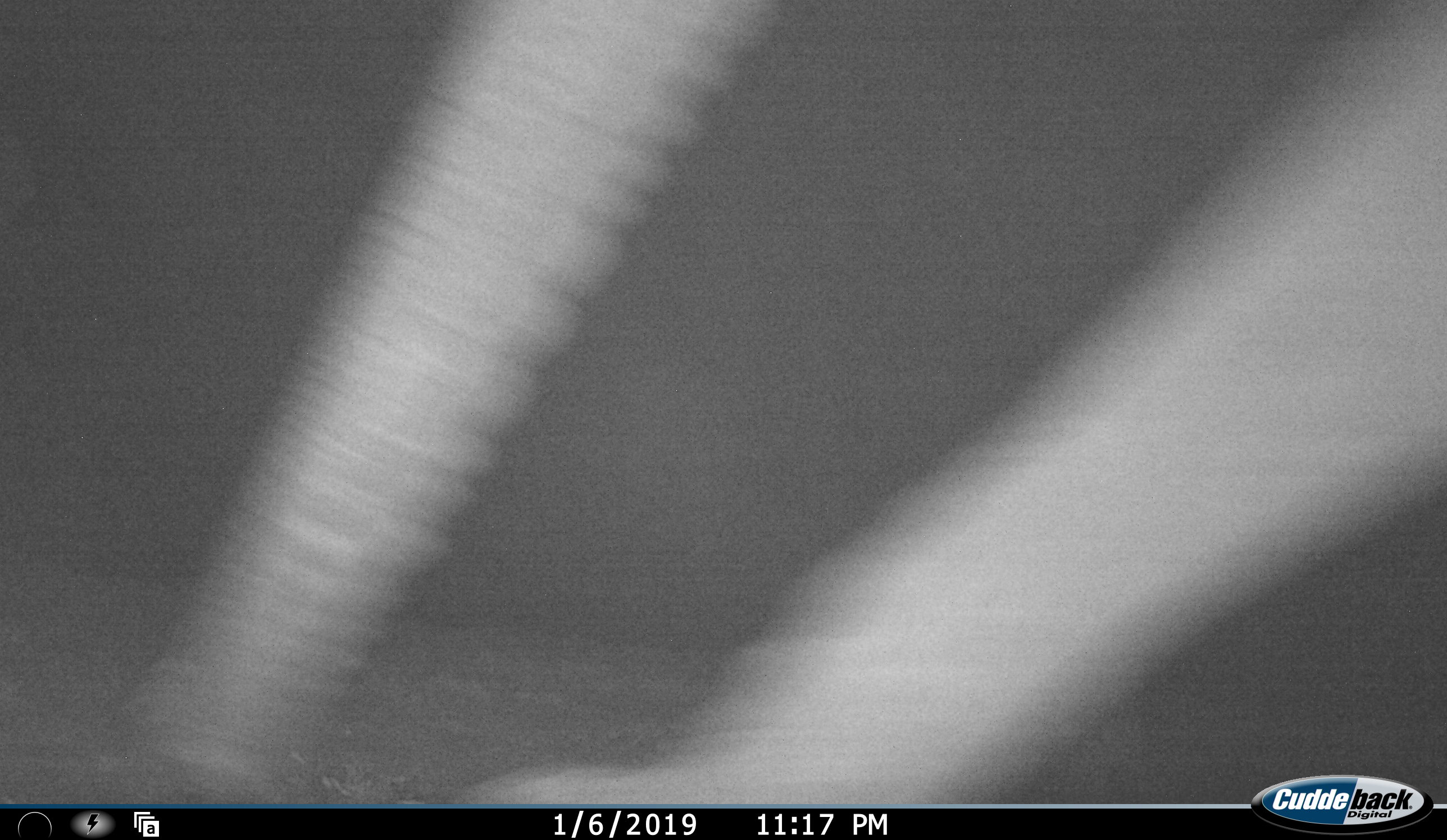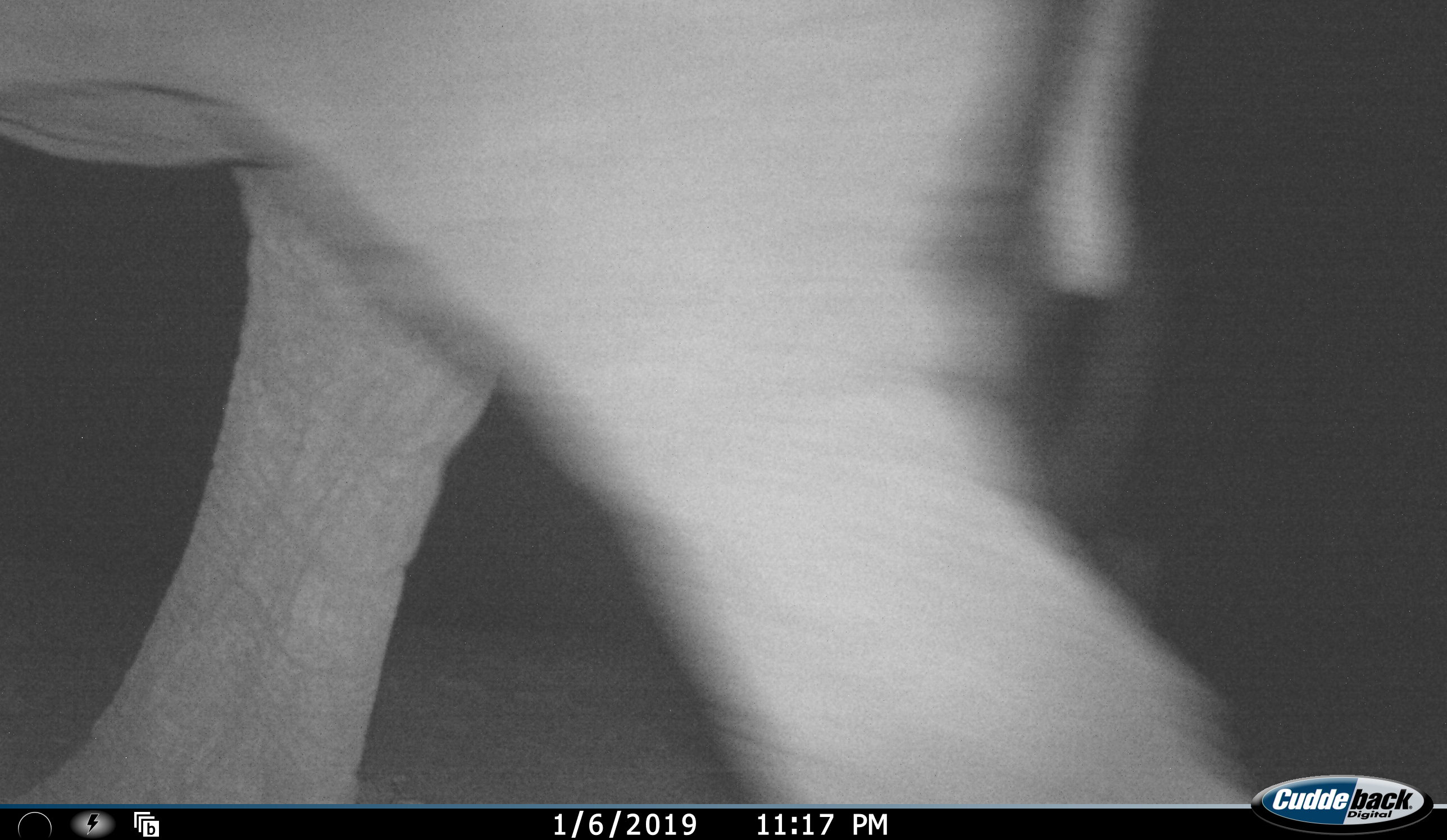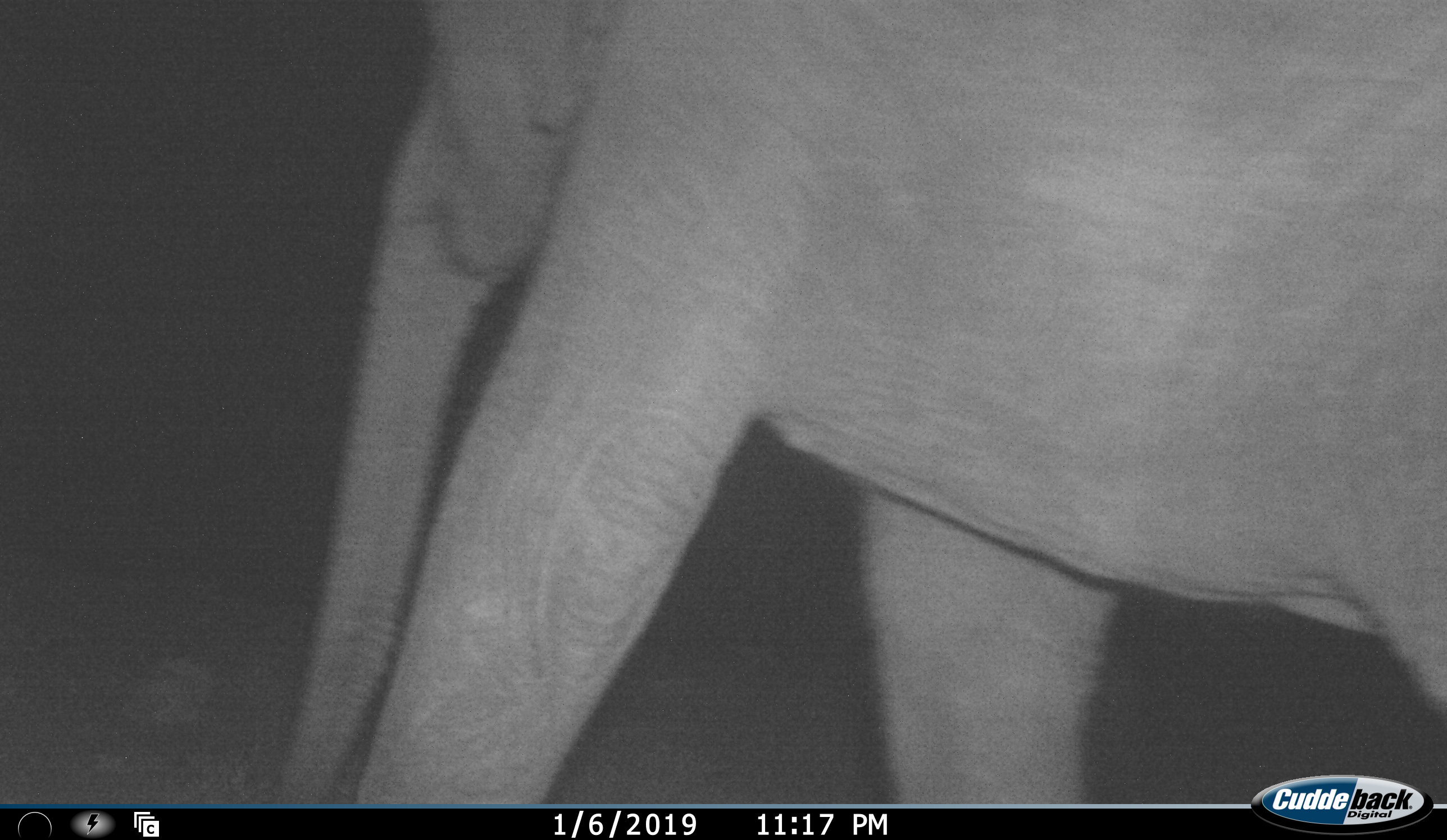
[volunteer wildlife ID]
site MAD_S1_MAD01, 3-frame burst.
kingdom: Animalia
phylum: Chordata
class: Mammalia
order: Proboscidea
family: Elephantidae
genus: Loxodonta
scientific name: Loxodonta africana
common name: african bush elephant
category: elephant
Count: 1.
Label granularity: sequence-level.